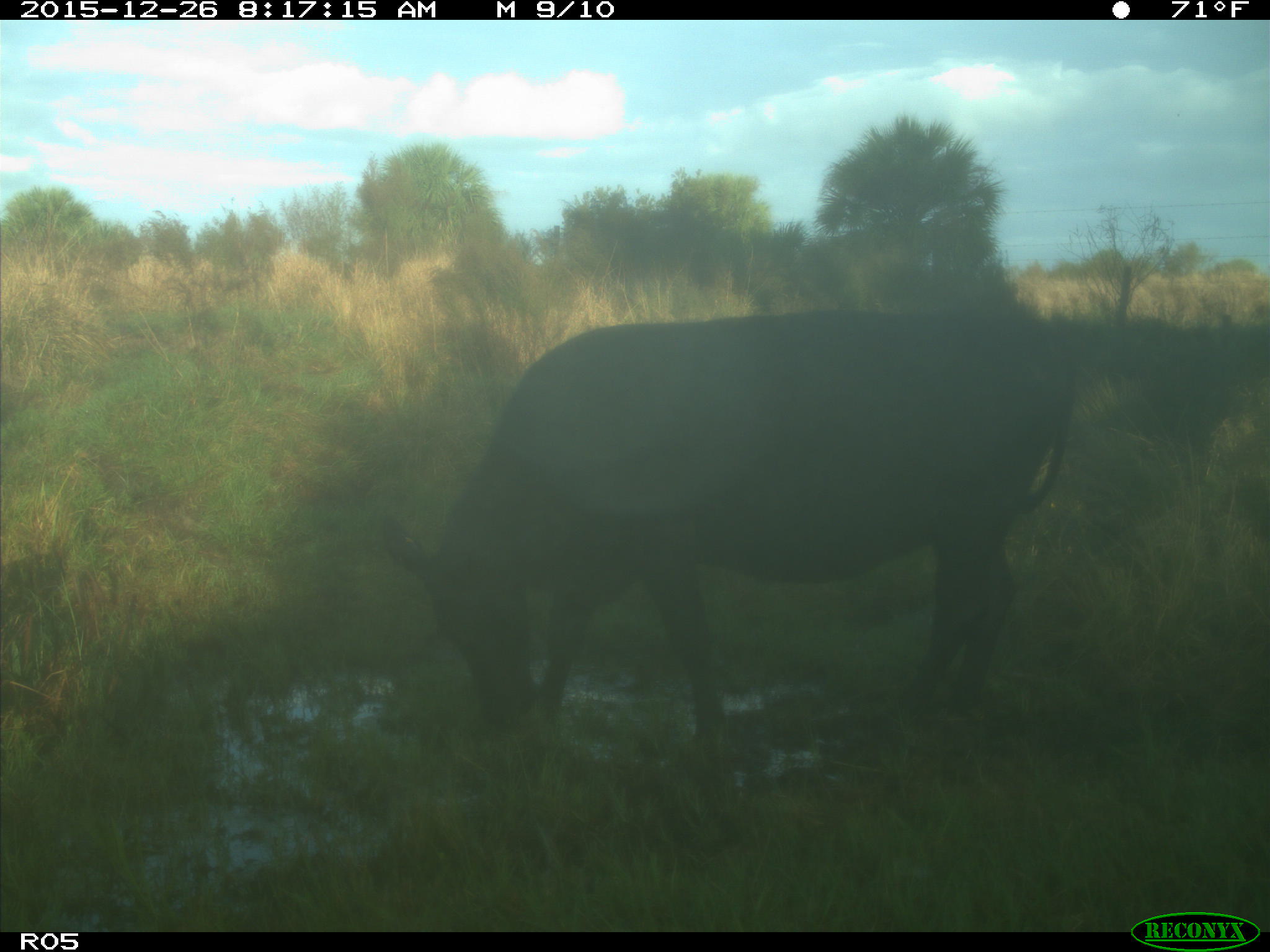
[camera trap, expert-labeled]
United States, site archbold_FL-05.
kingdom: Animalia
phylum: Chordata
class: Mammalia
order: Artiodactyla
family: Bovidae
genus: Bos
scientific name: Bos taurus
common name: domestic cow